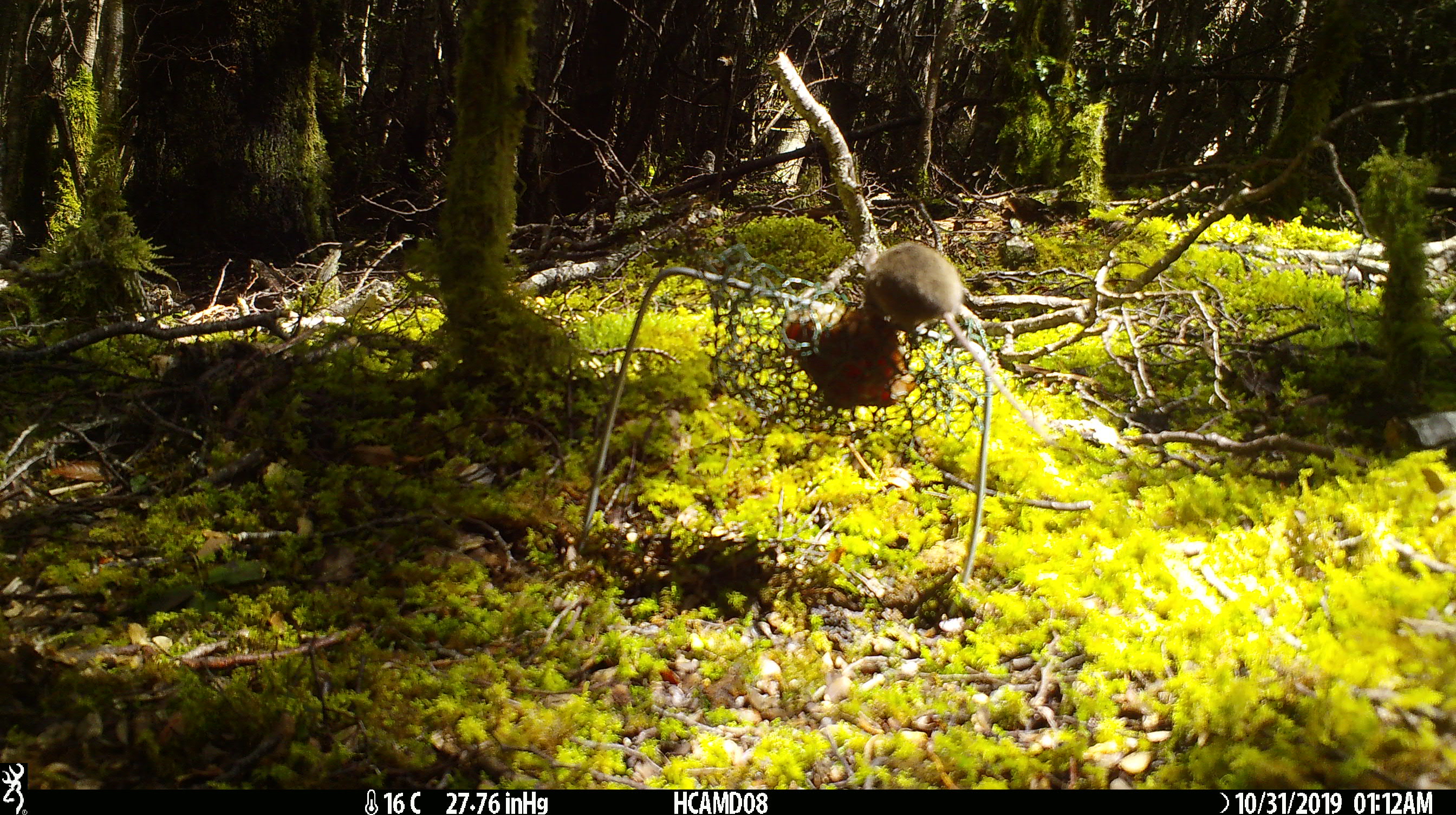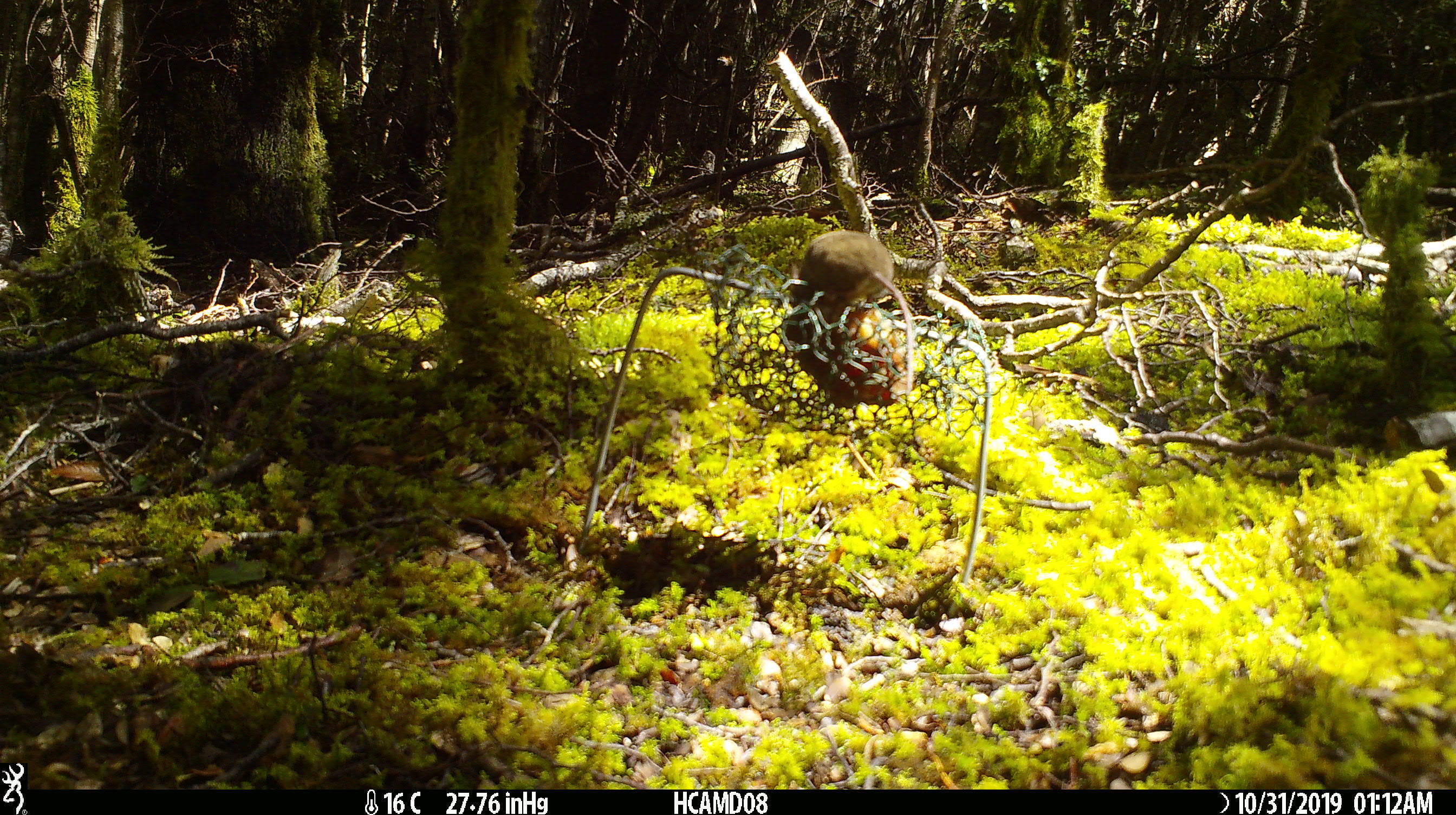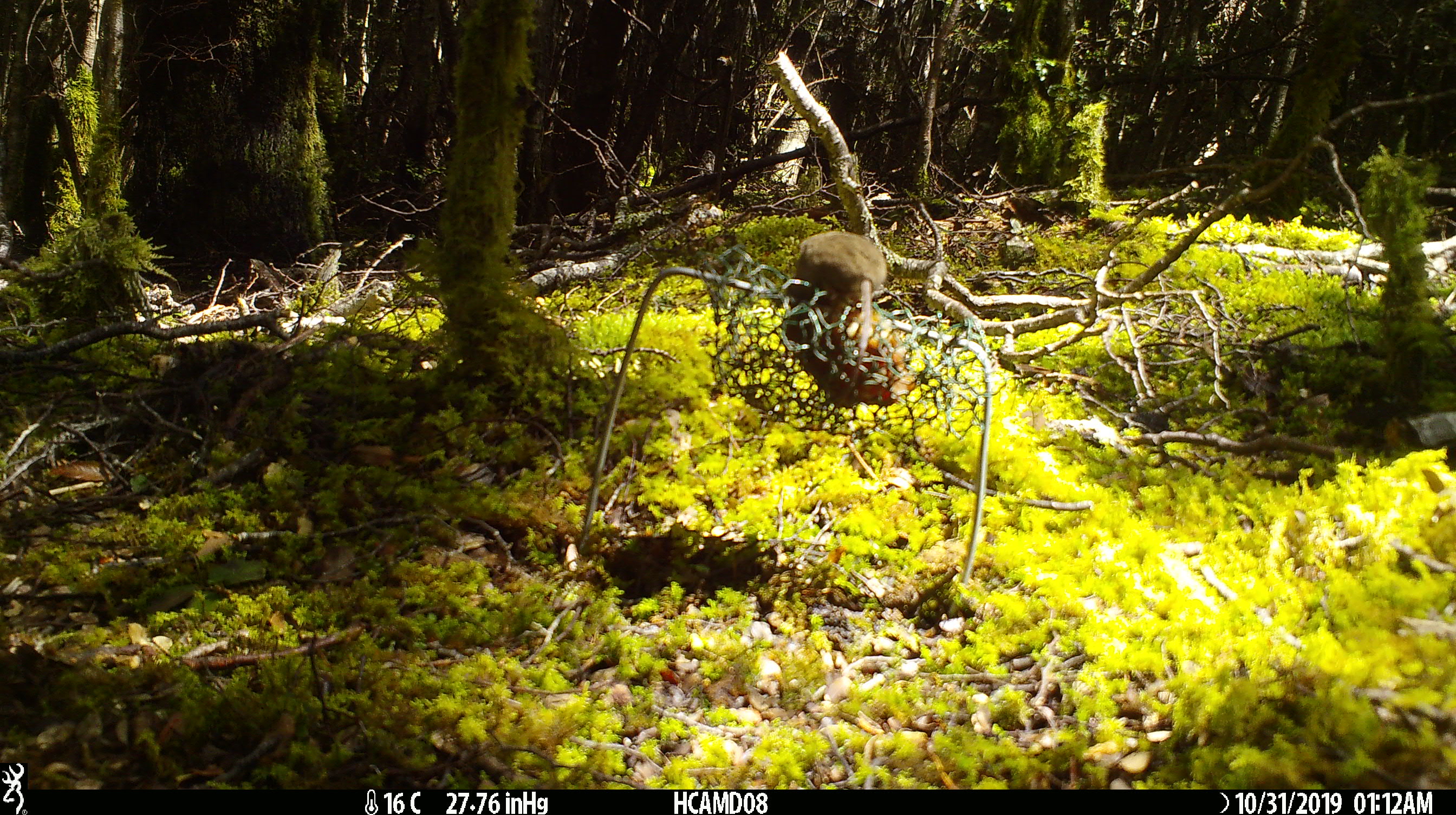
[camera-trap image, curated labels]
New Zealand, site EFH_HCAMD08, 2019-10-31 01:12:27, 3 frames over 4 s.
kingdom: Animalia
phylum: Chordata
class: Mammalia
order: Rodentia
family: Muridae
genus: Mus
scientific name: Mus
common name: mouse